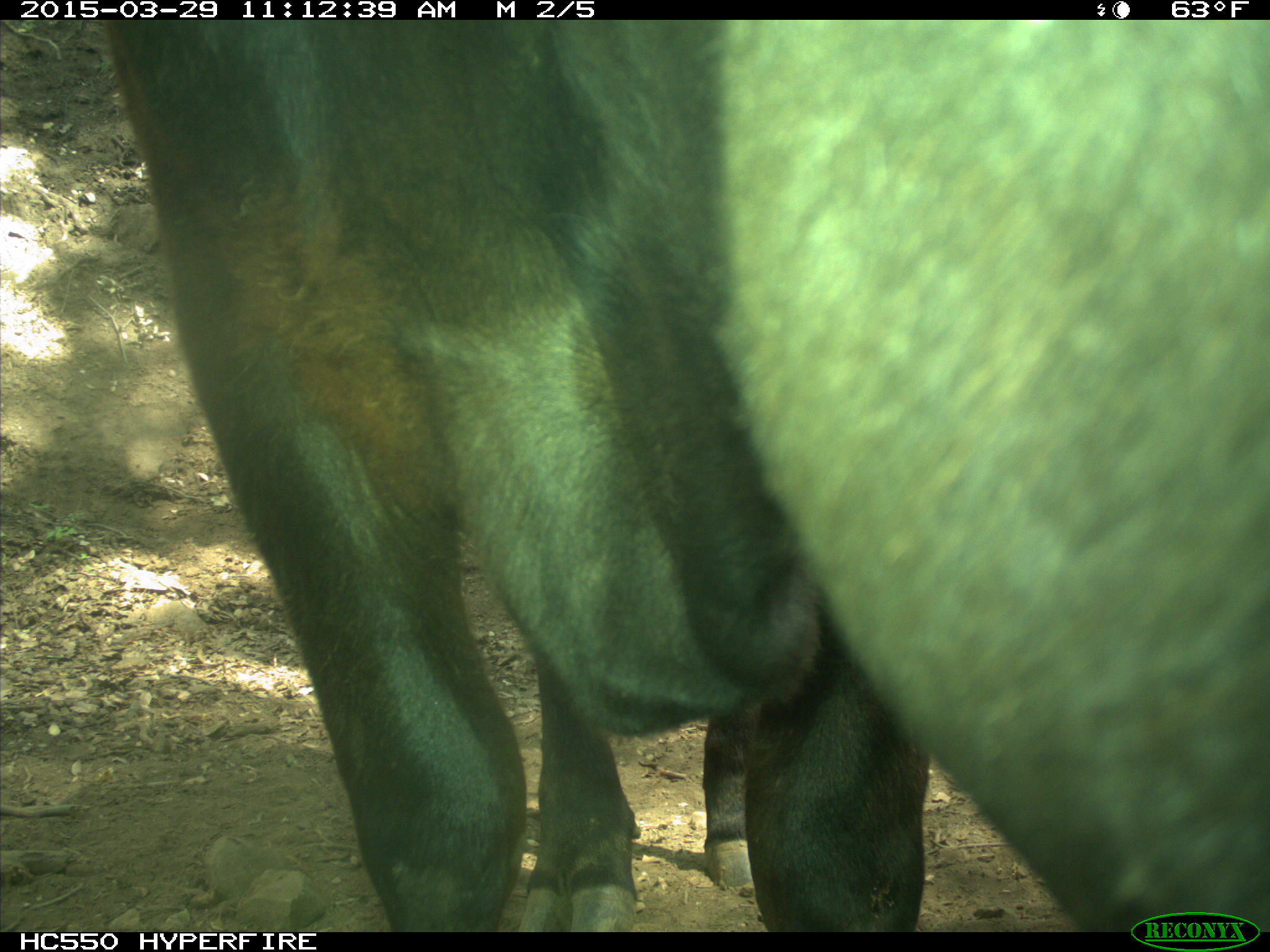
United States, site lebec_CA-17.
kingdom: Animalia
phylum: Chordata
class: Mammalia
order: Artiodactyla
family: Bovidae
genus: Bos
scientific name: Bos taurus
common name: domestic cow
Bos taurus (domestic cow).